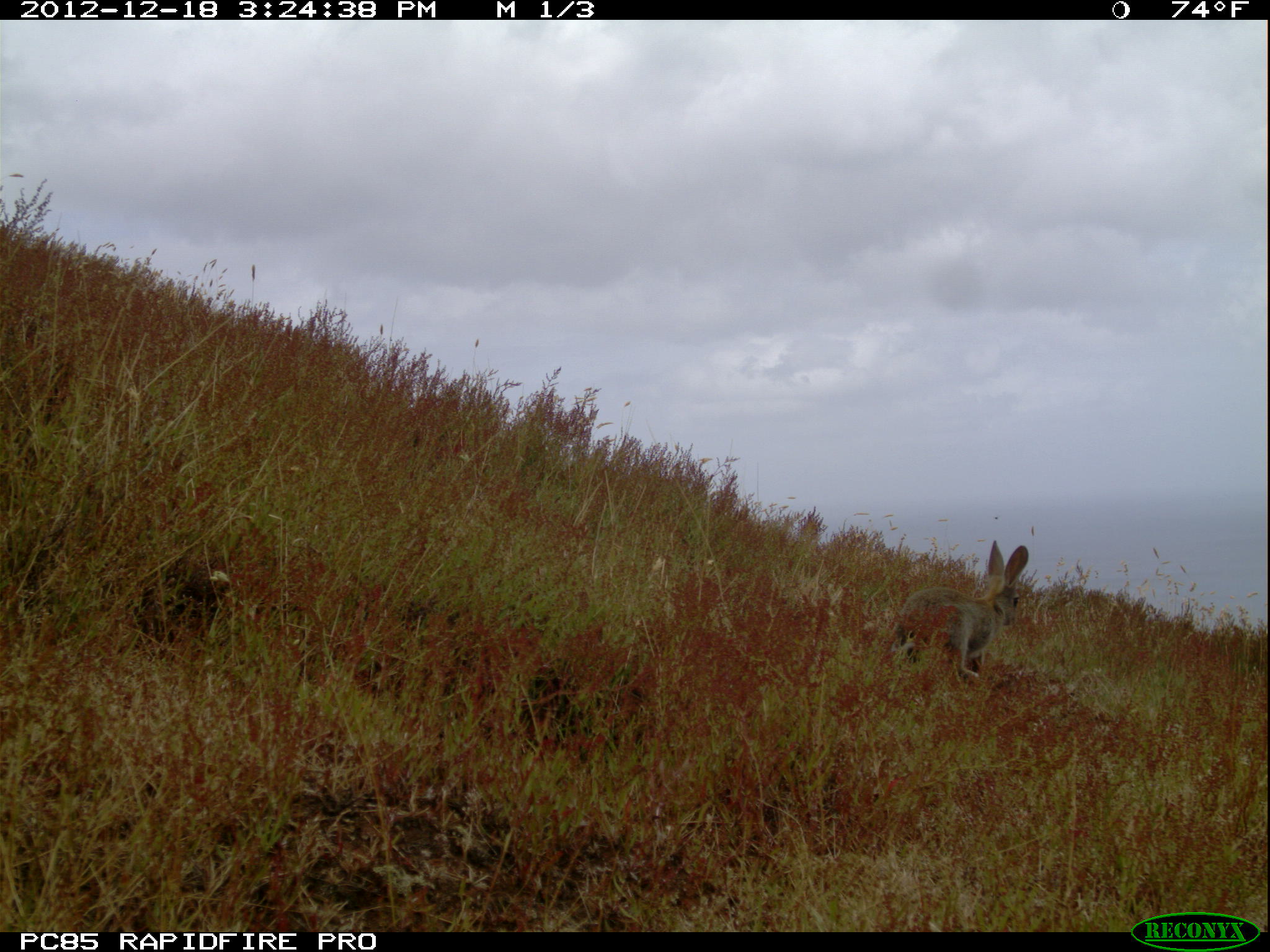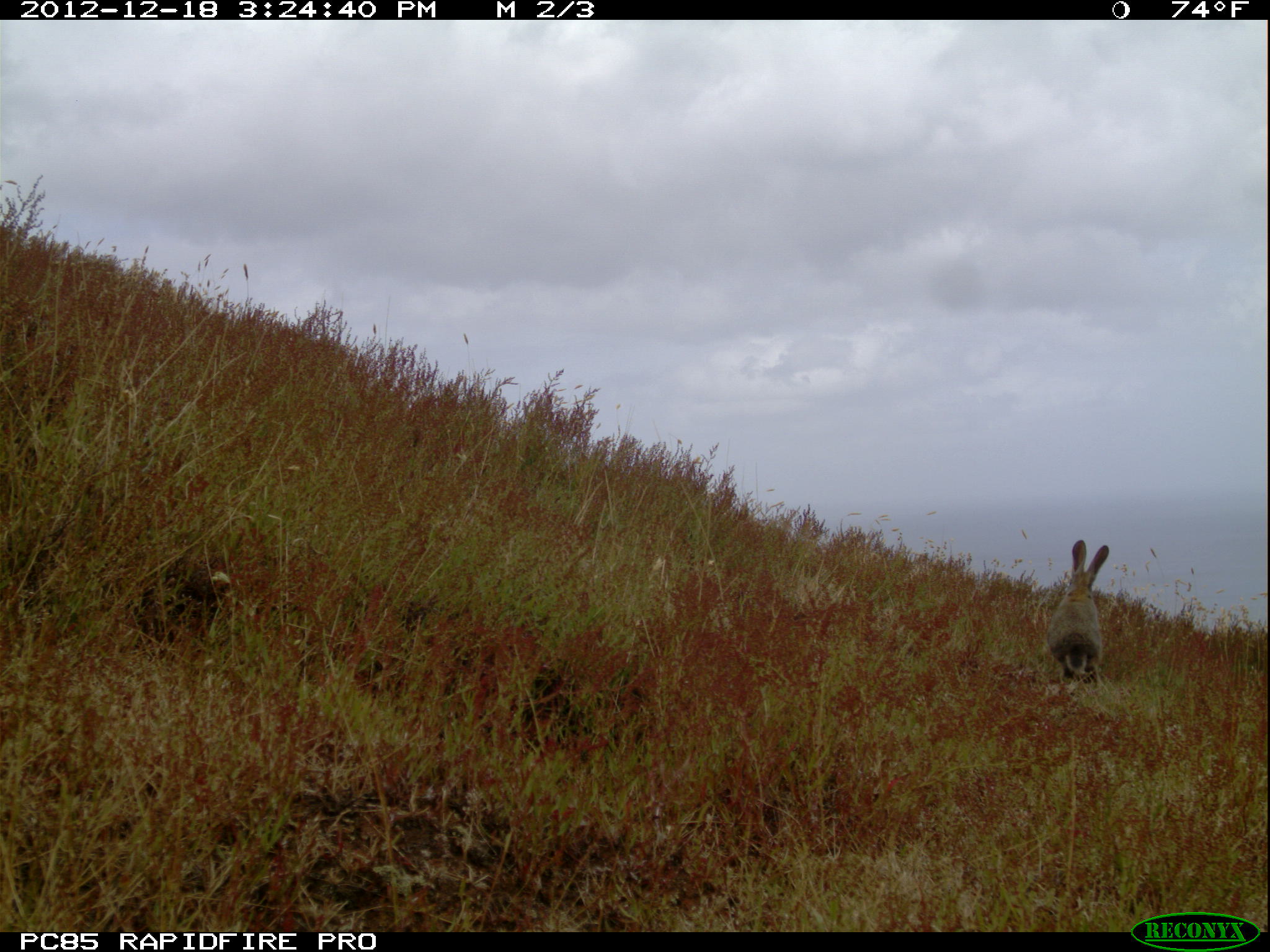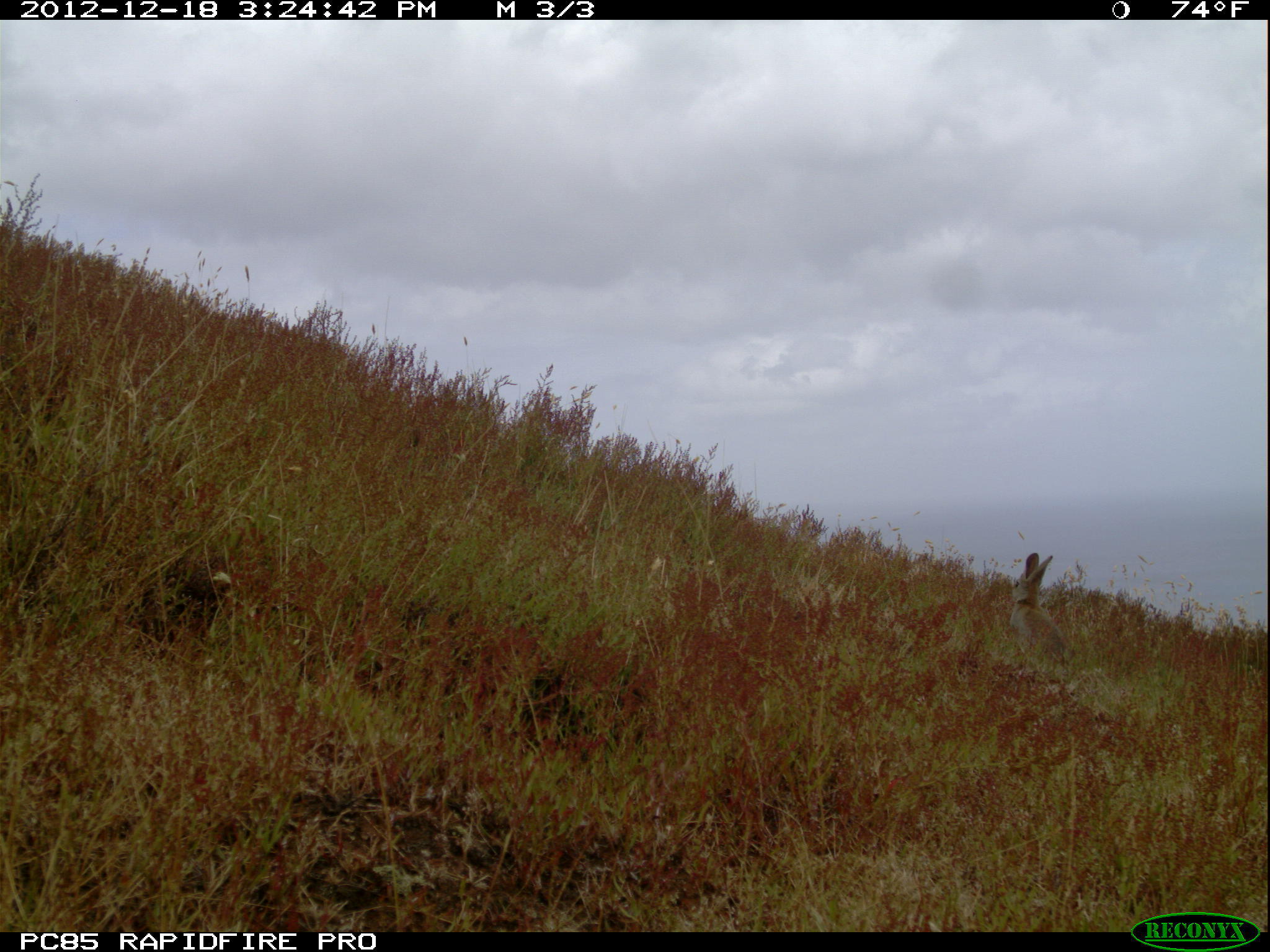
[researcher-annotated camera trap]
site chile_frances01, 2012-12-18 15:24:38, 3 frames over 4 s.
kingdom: Animalia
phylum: Chordata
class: Mammalia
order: Lagomorpha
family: Leporidae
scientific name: Leporidae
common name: rabbits and hares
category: rabbit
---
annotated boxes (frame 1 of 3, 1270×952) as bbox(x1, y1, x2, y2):
rabbit: bbox(883, 542, 1034, 685)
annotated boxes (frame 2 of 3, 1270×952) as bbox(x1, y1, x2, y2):
rabbit: bbox(1042, 539, 1109, 694)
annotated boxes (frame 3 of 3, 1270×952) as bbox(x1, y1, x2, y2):
rabbit: bbox(1009, 552, 1071, 667)